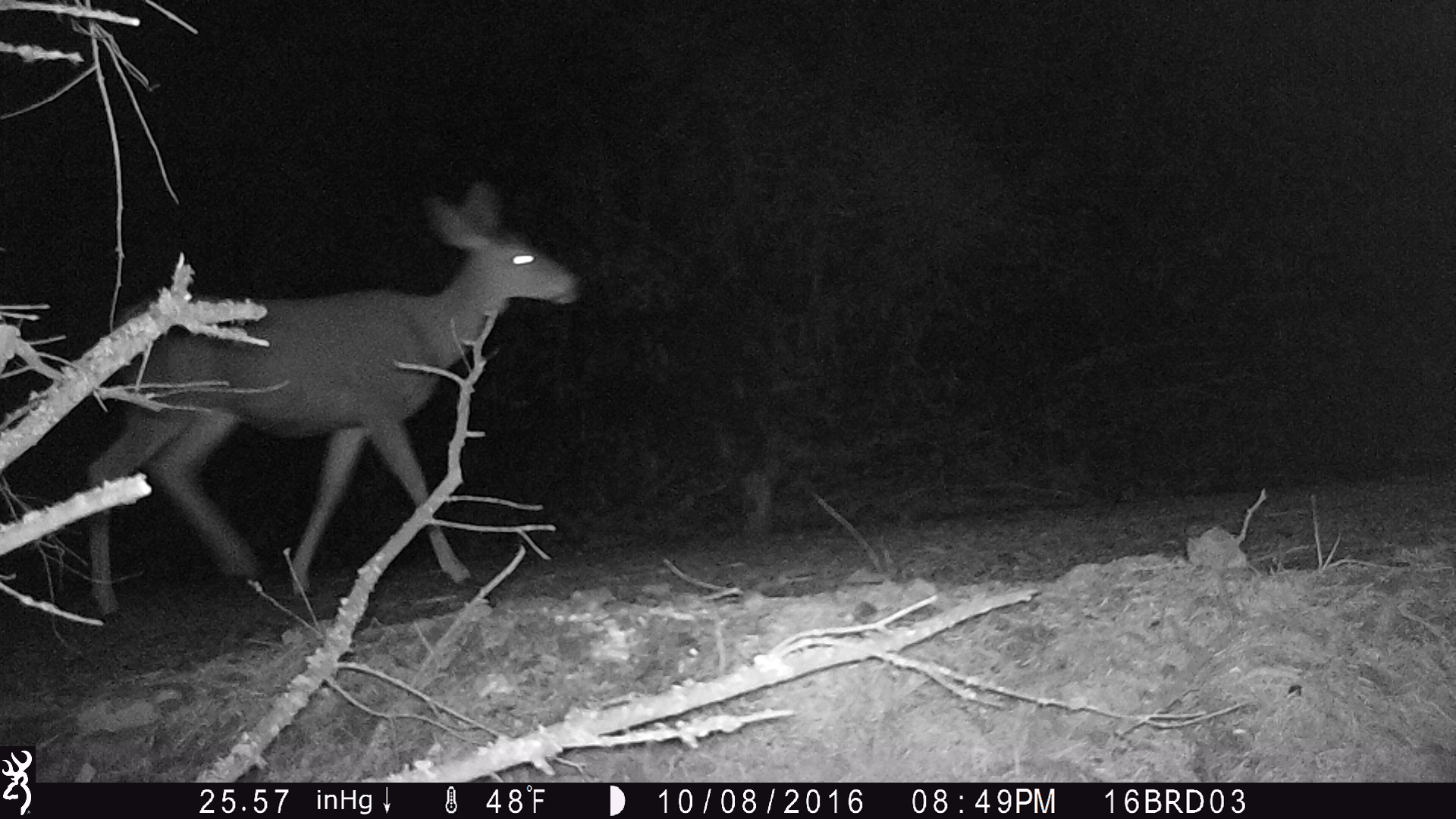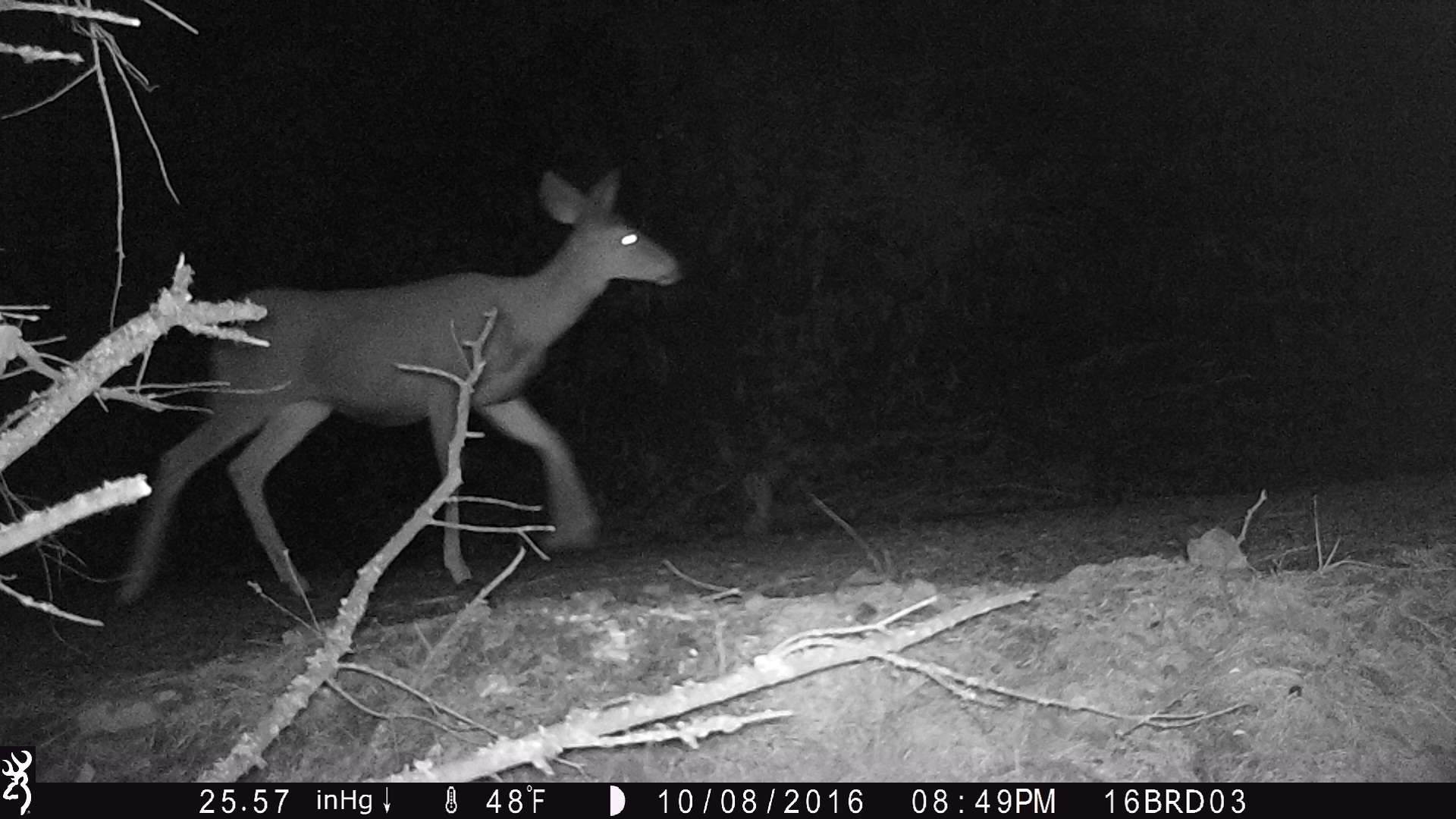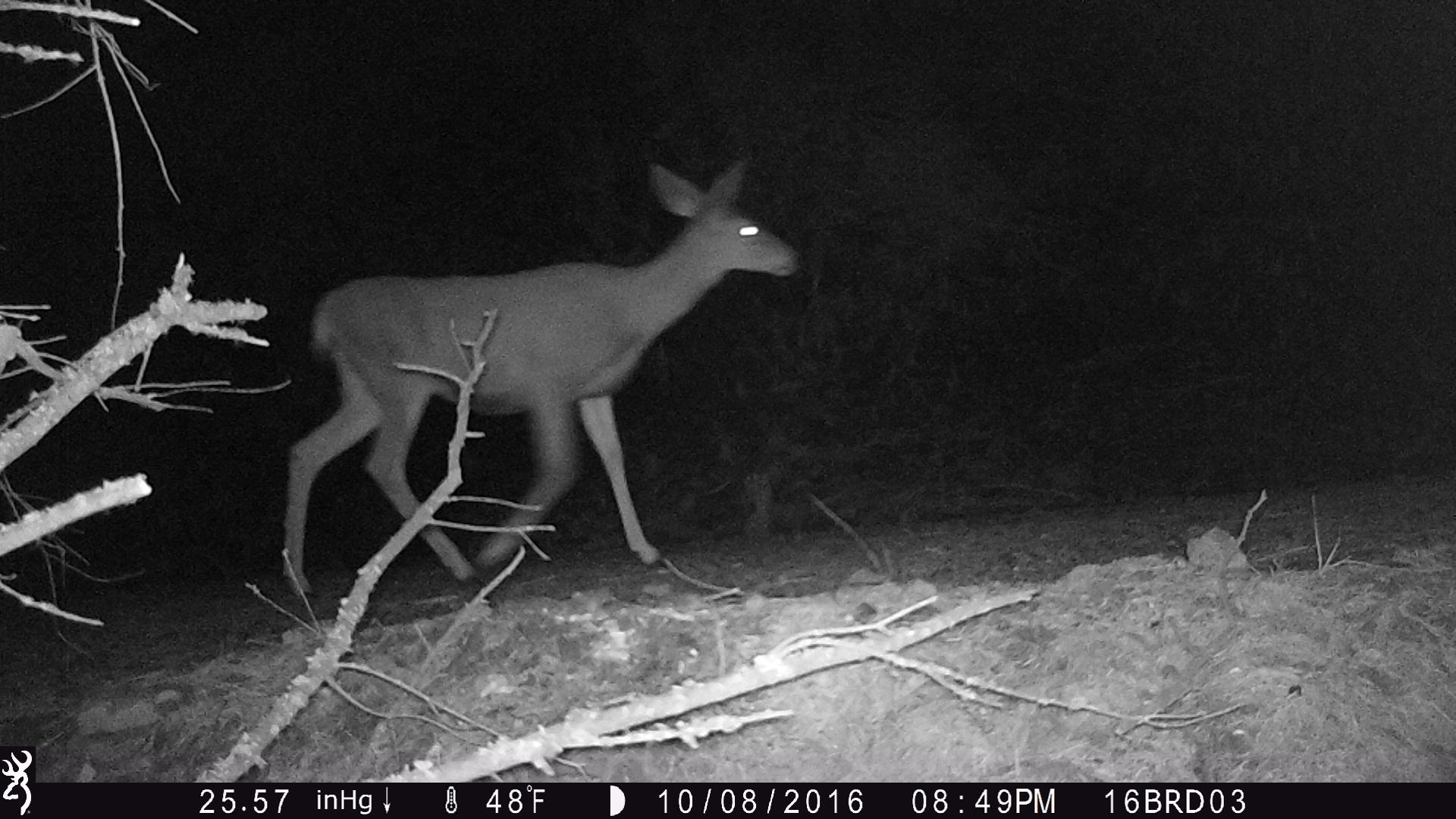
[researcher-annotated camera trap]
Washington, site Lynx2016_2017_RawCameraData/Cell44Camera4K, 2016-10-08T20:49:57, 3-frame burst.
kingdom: Animalia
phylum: Chordata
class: Mammalia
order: Artiodactyla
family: Cervidae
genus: Odocoileus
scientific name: Odocoileus hemionus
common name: mule deer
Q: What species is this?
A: Odocoileus hemionus (mule deer).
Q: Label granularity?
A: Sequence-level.